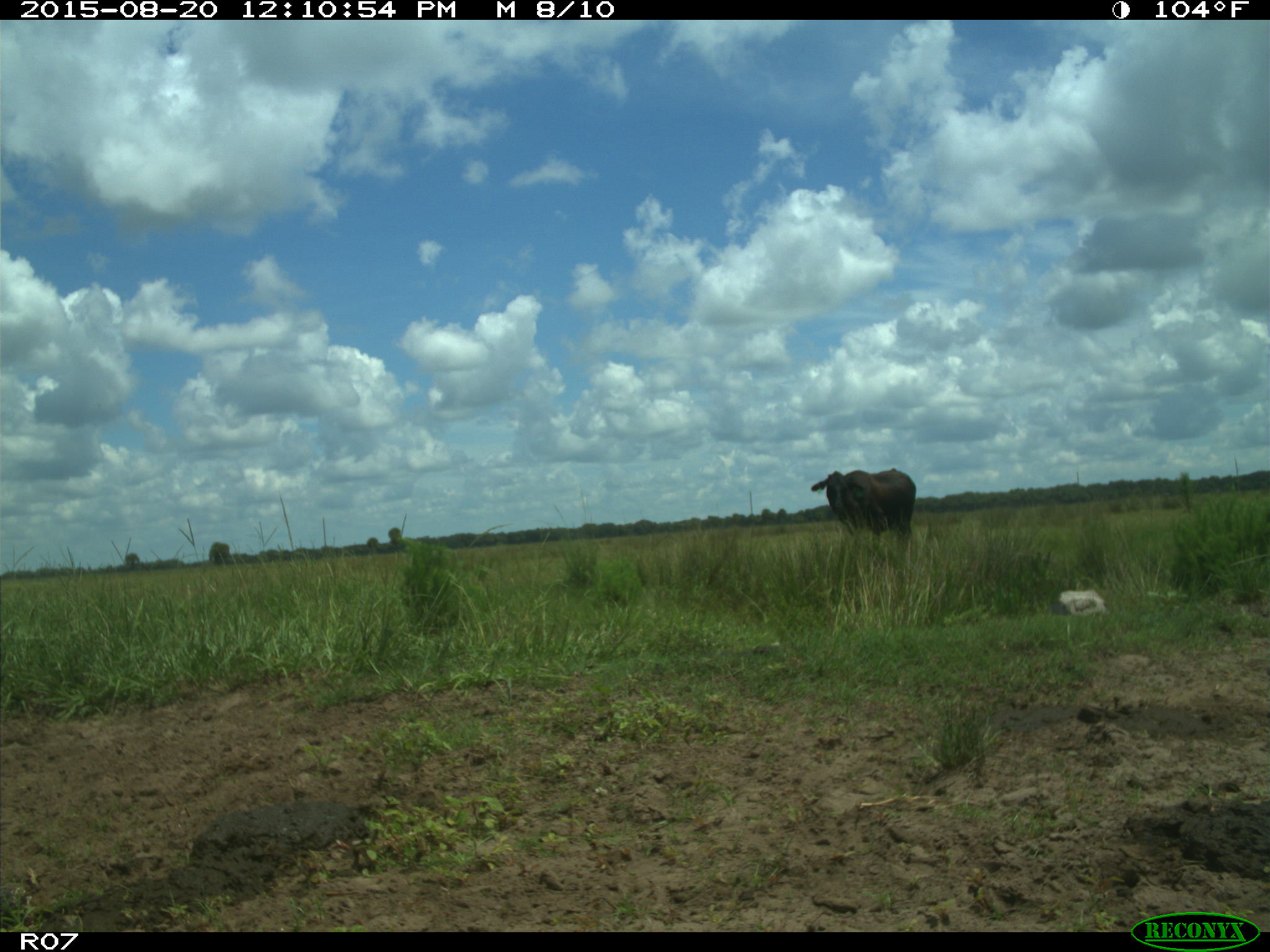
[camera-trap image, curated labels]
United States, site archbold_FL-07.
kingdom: Animalia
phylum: Chordata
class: Mammalia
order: Artiodactyla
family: Bovidae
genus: Bos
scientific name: Bos taurus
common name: domestic cow